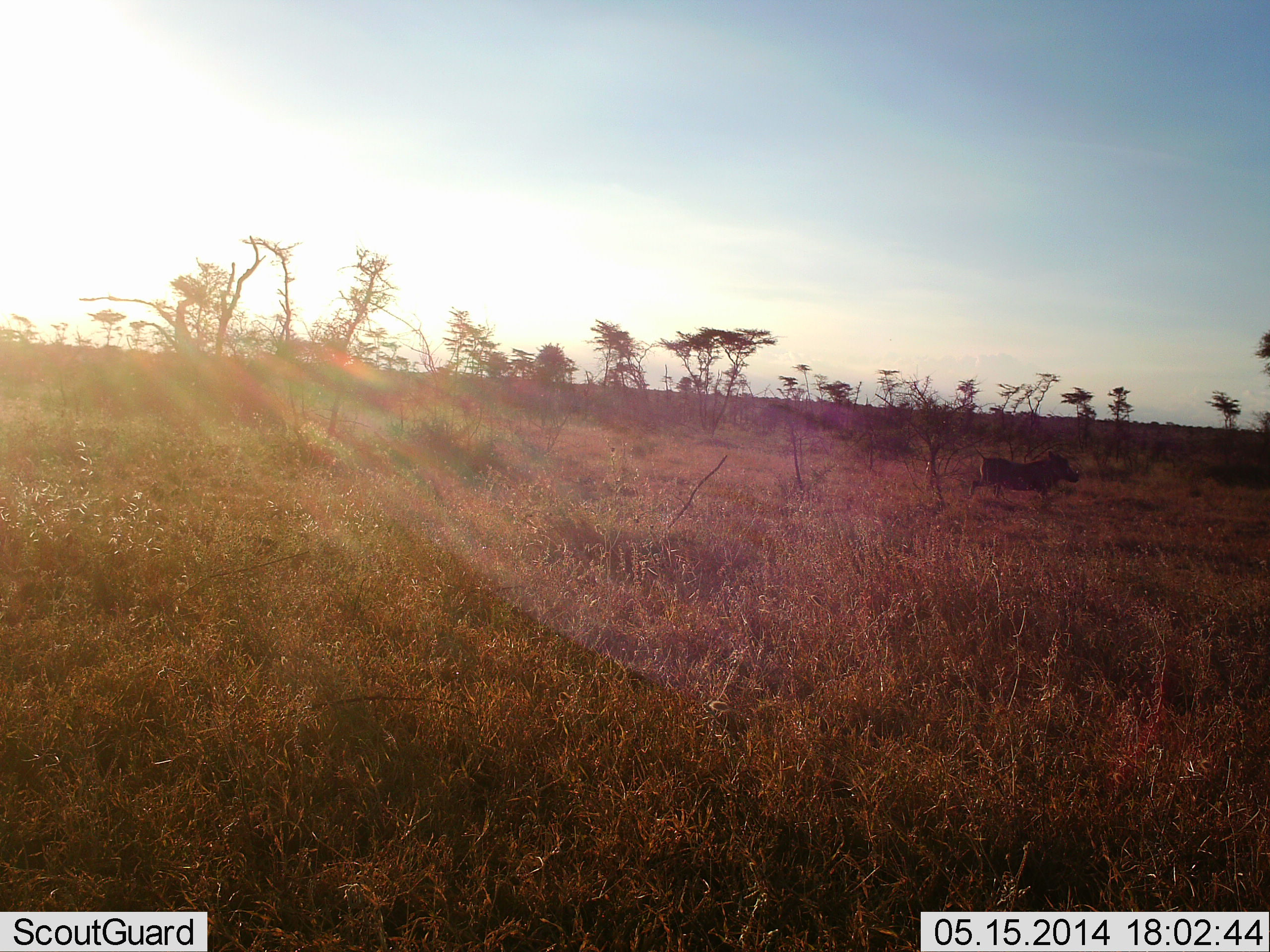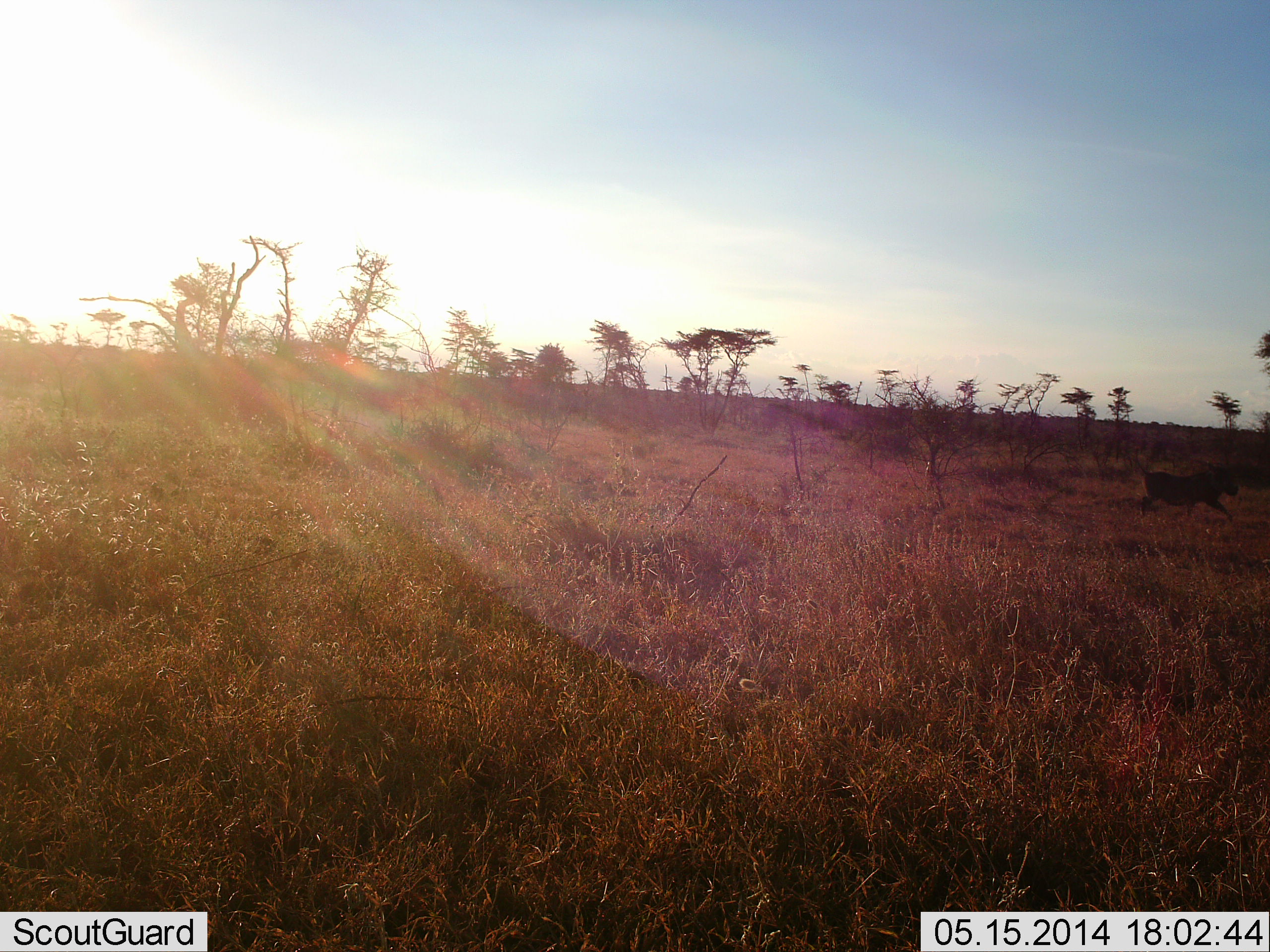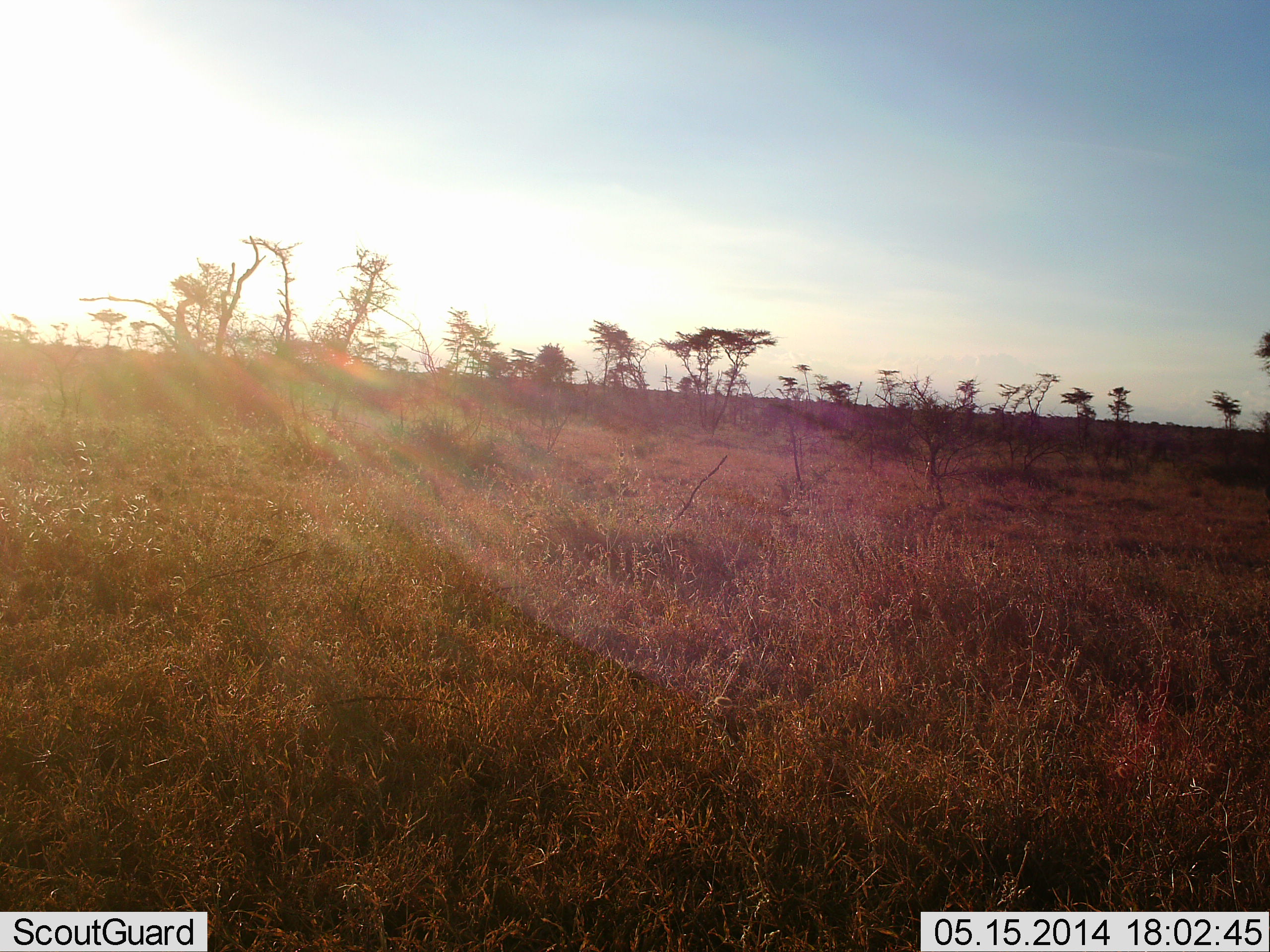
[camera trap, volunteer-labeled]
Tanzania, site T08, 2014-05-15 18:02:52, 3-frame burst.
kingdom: Animalia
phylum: Chordata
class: Mammalia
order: Artiodactyla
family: Suidae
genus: Phacochoerus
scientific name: Phacochoerus africanus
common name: warthog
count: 1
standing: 0%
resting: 0%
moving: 100%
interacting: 0%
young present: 0%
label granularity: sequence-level